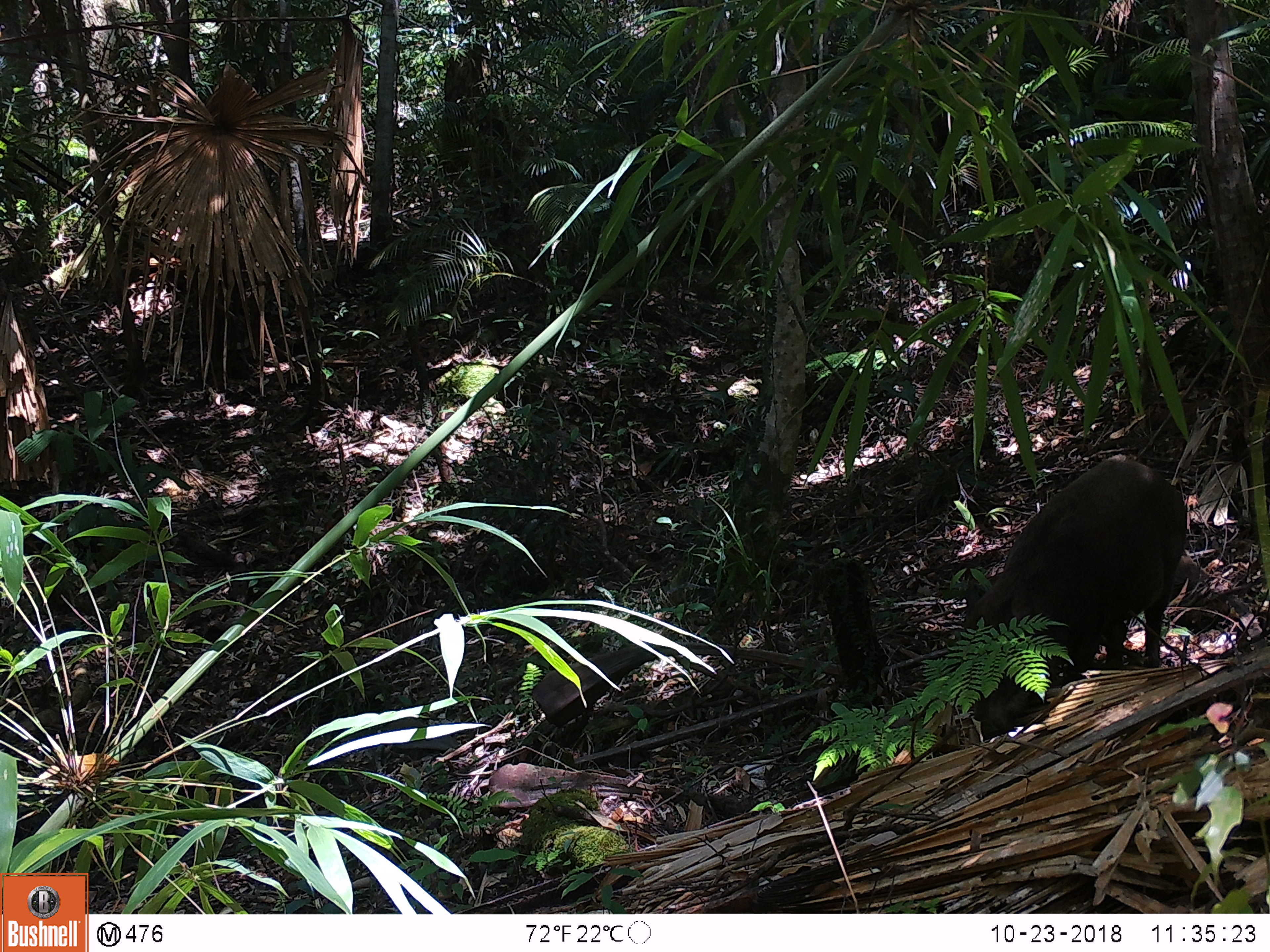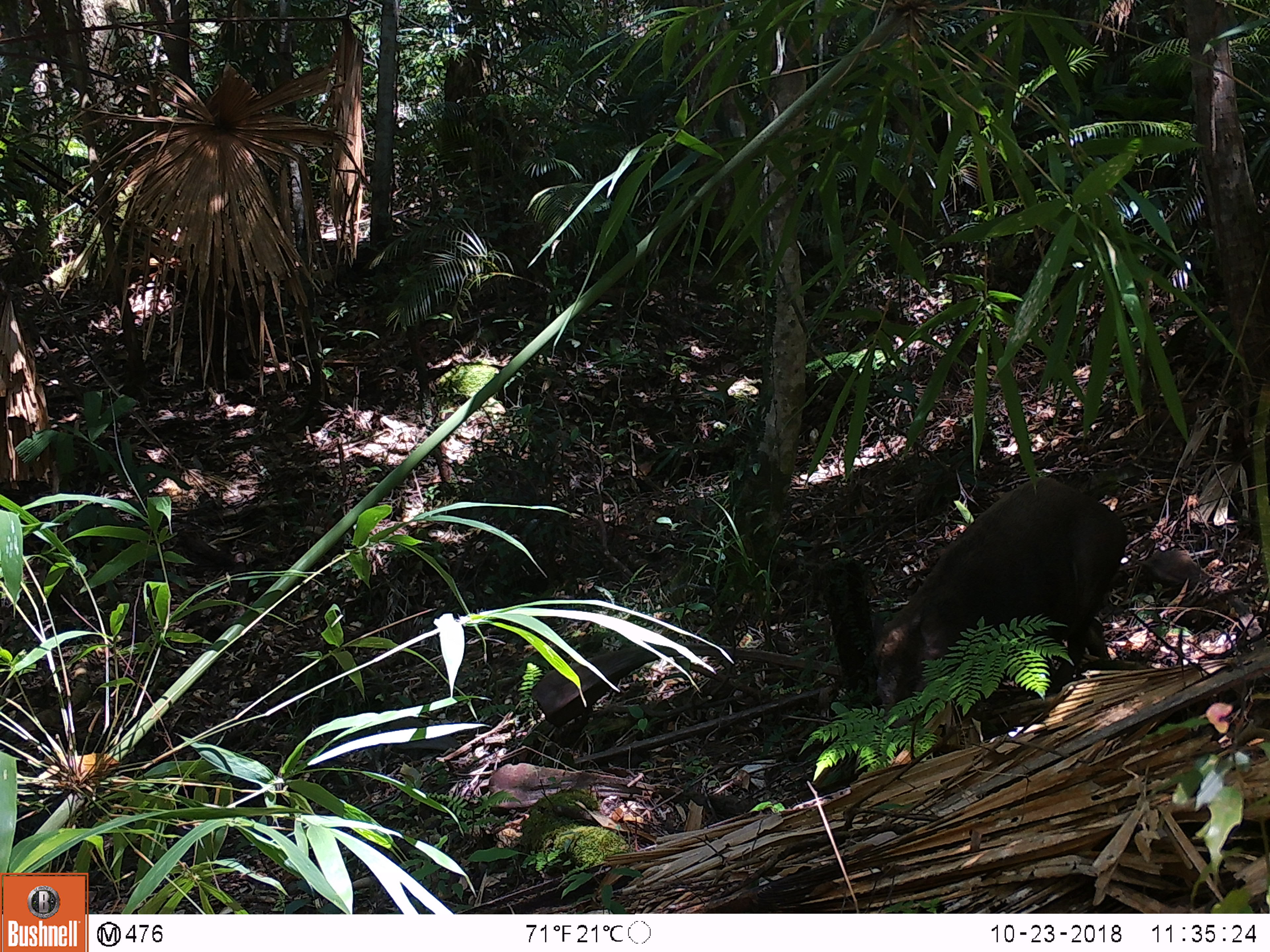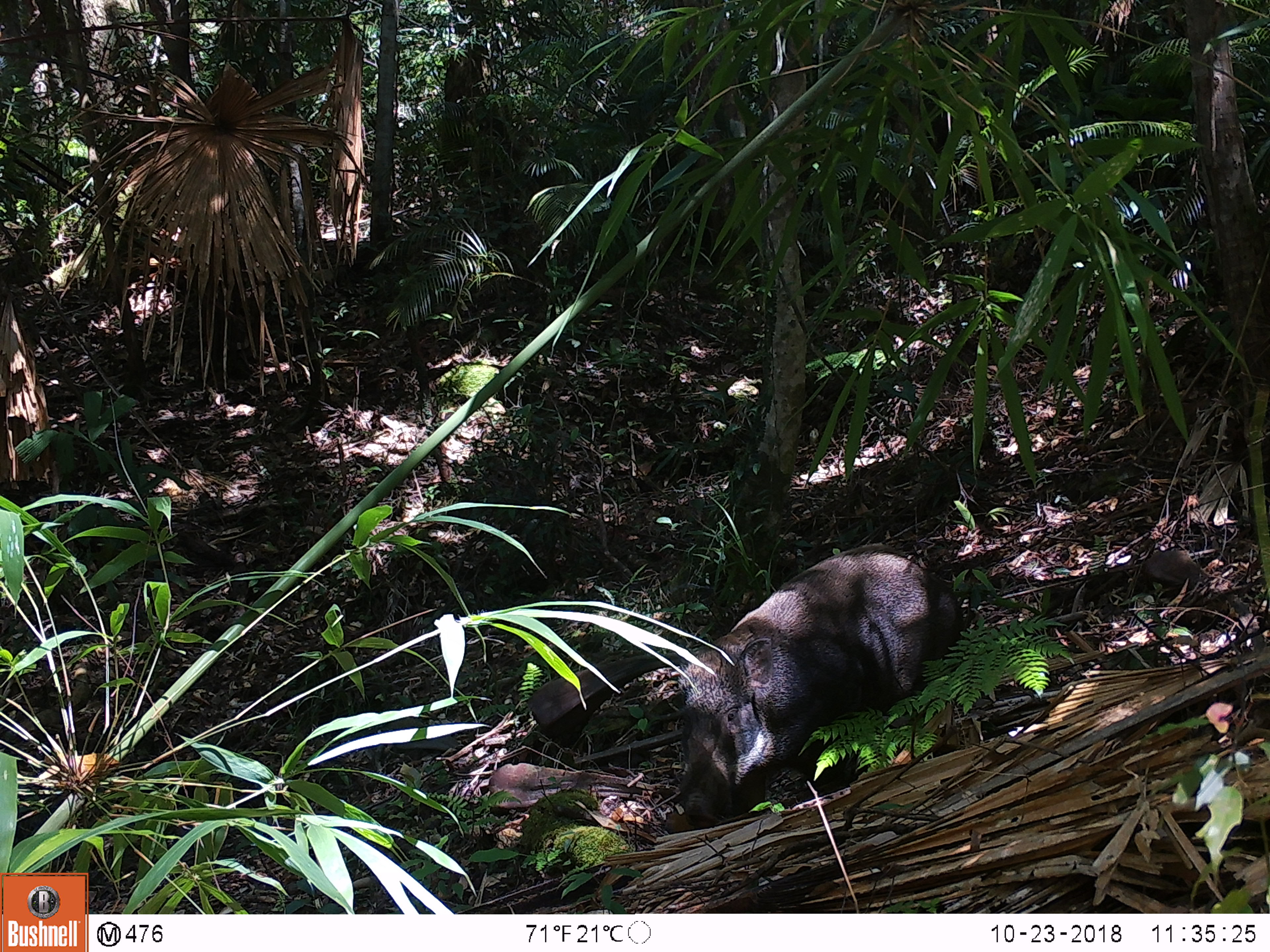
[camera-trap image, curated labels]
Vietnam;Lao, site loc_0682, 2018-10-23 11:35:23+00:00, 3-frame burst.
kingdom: Animalia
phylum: Chordata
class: Mammalia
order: Artiodactyla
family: Suidae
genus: Sus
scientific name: Sus scrofa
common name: eurasian wild pig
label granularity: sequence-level